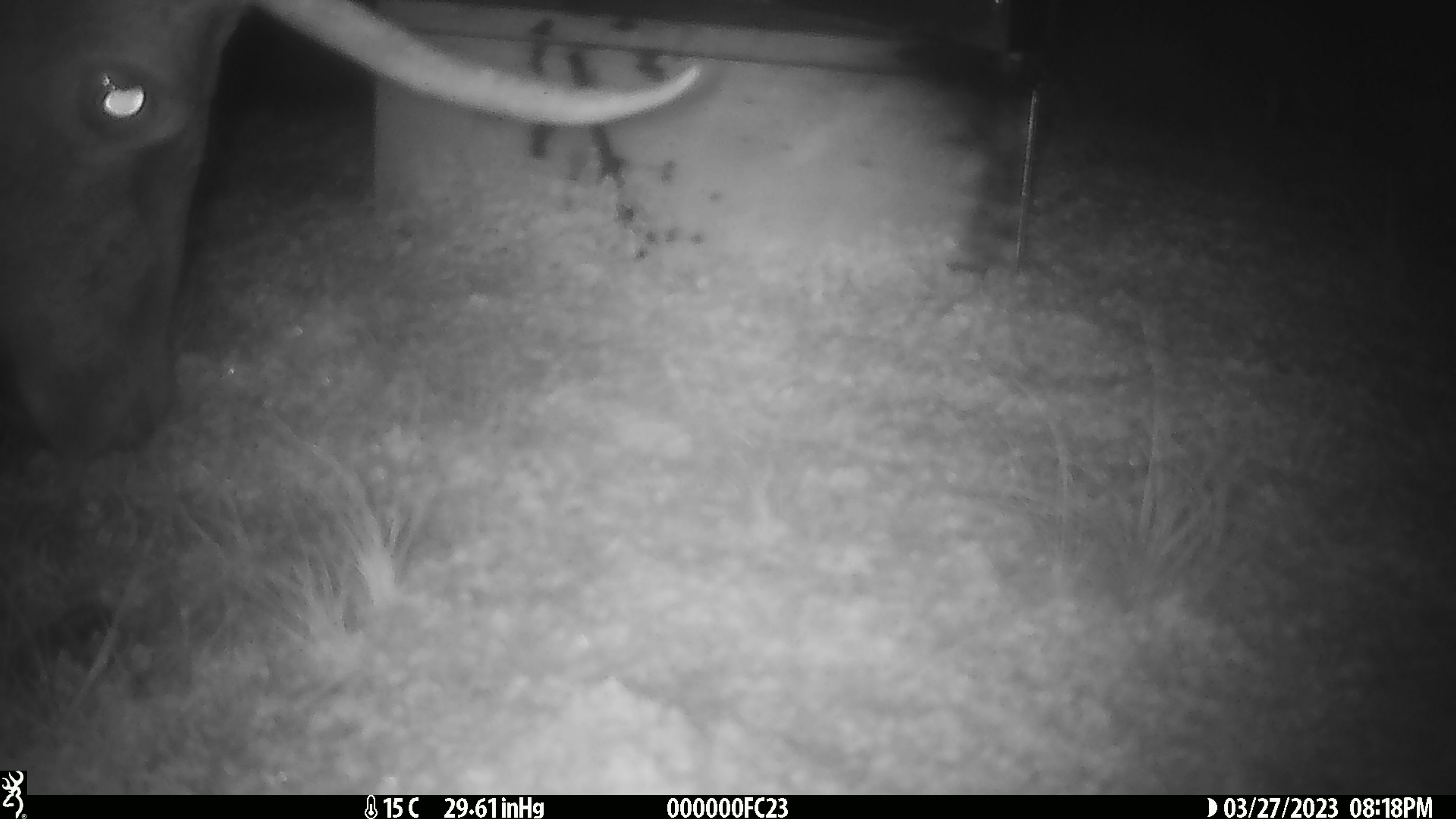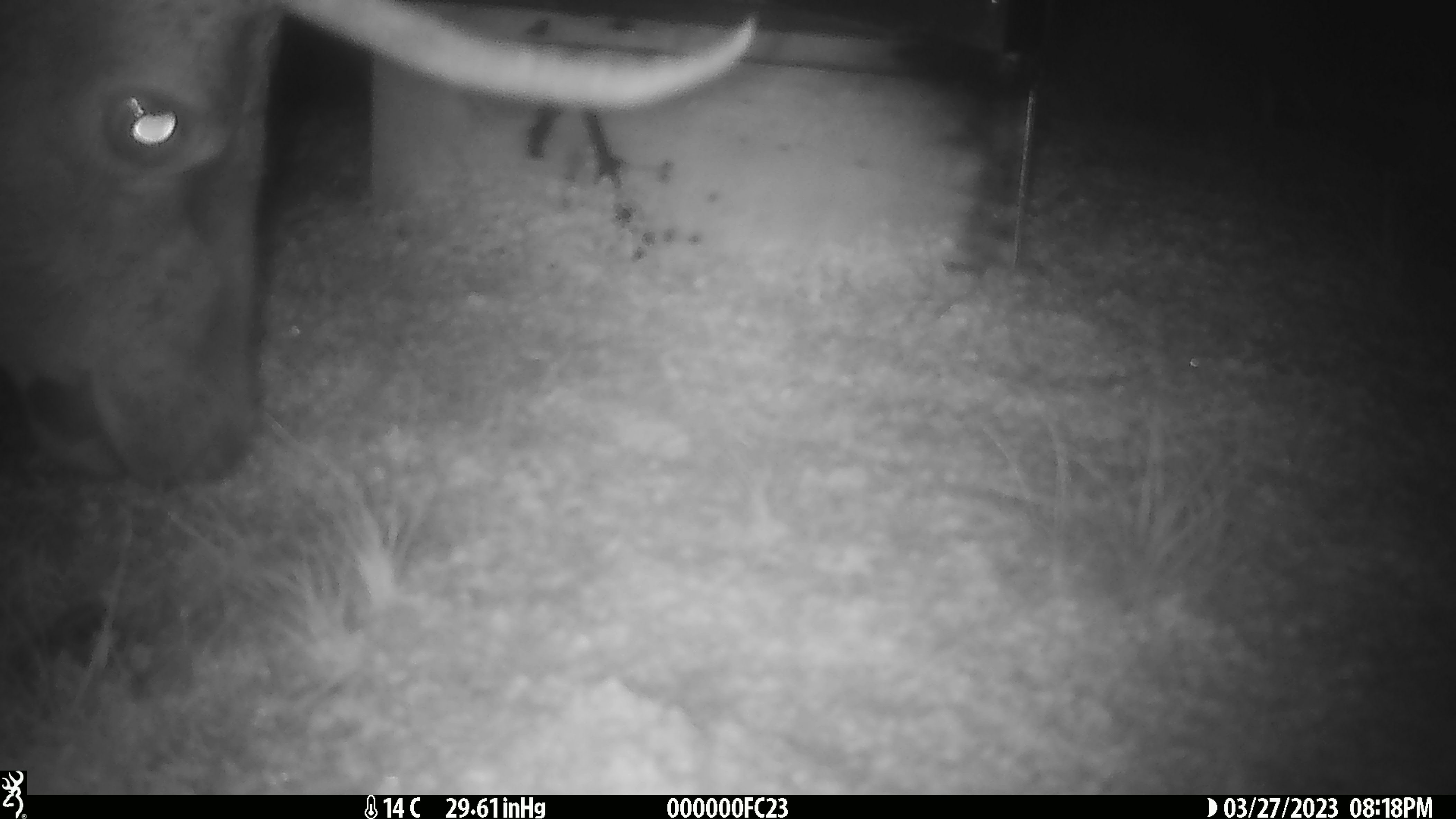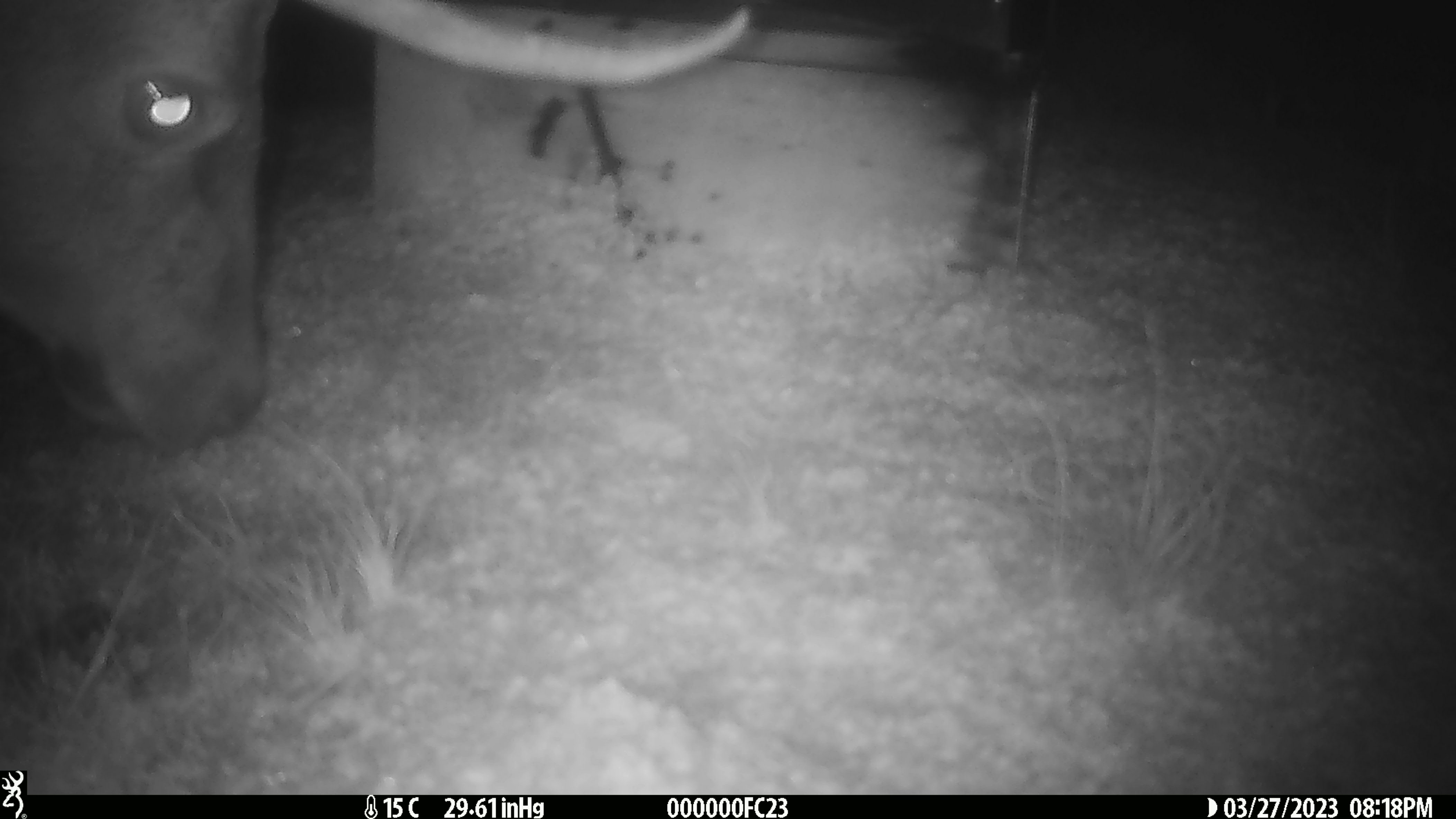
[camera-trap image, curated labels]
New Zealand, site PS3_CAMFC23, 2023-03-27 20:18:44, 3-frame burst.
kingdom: Animalia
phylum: Chordata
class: Mammalia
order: Artiodactyla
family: Cervidae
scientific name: Cervidae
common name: deer